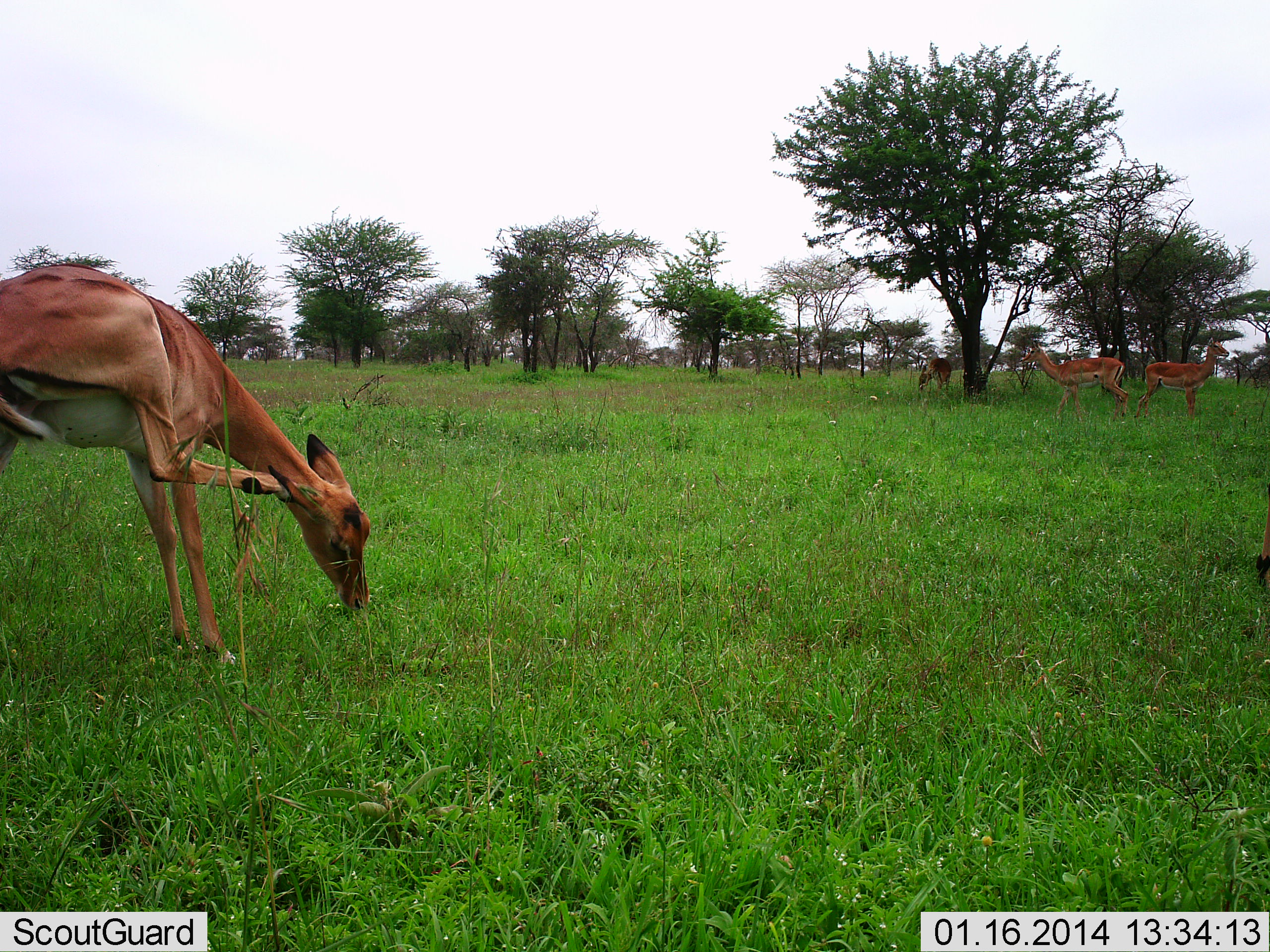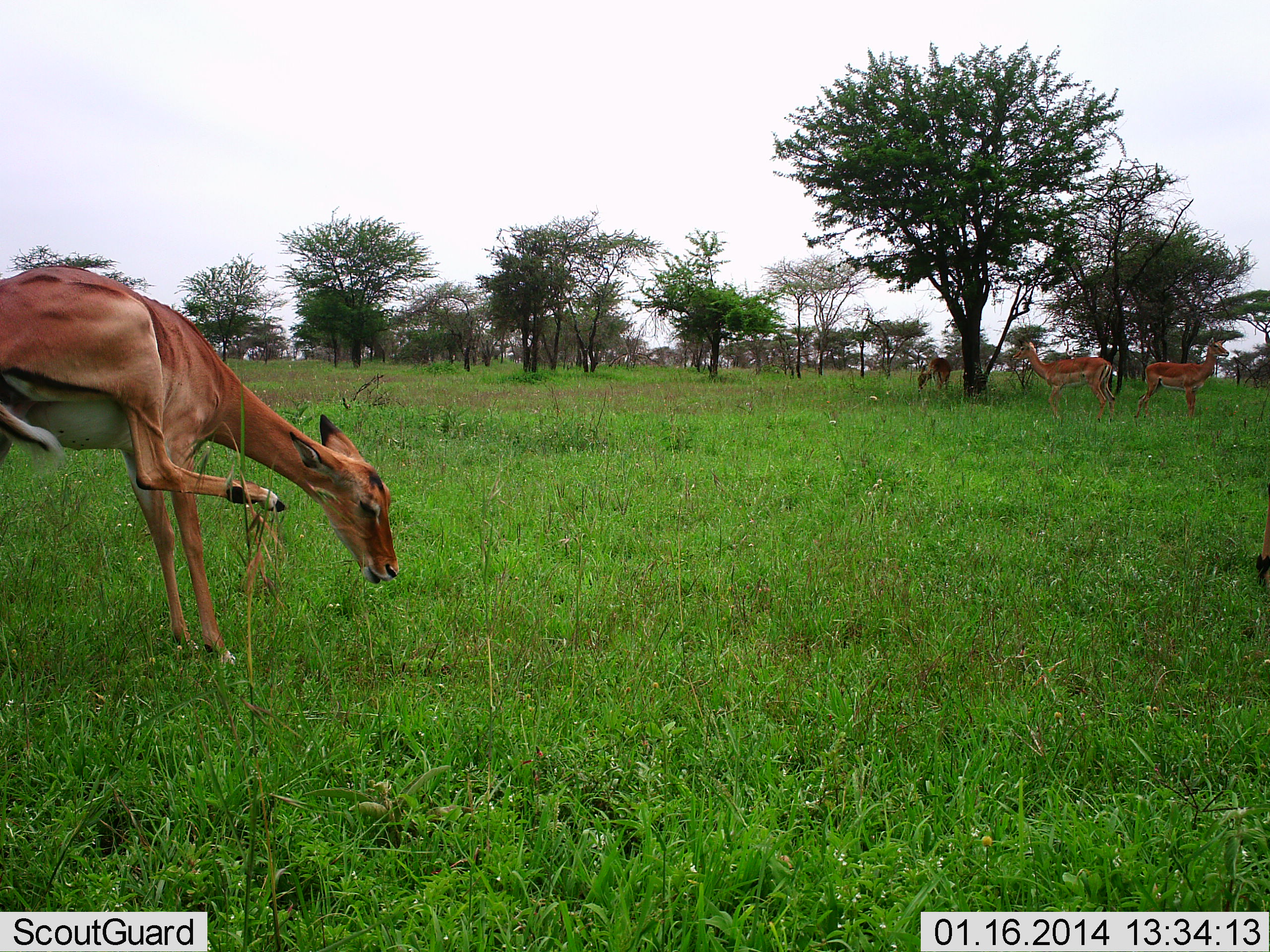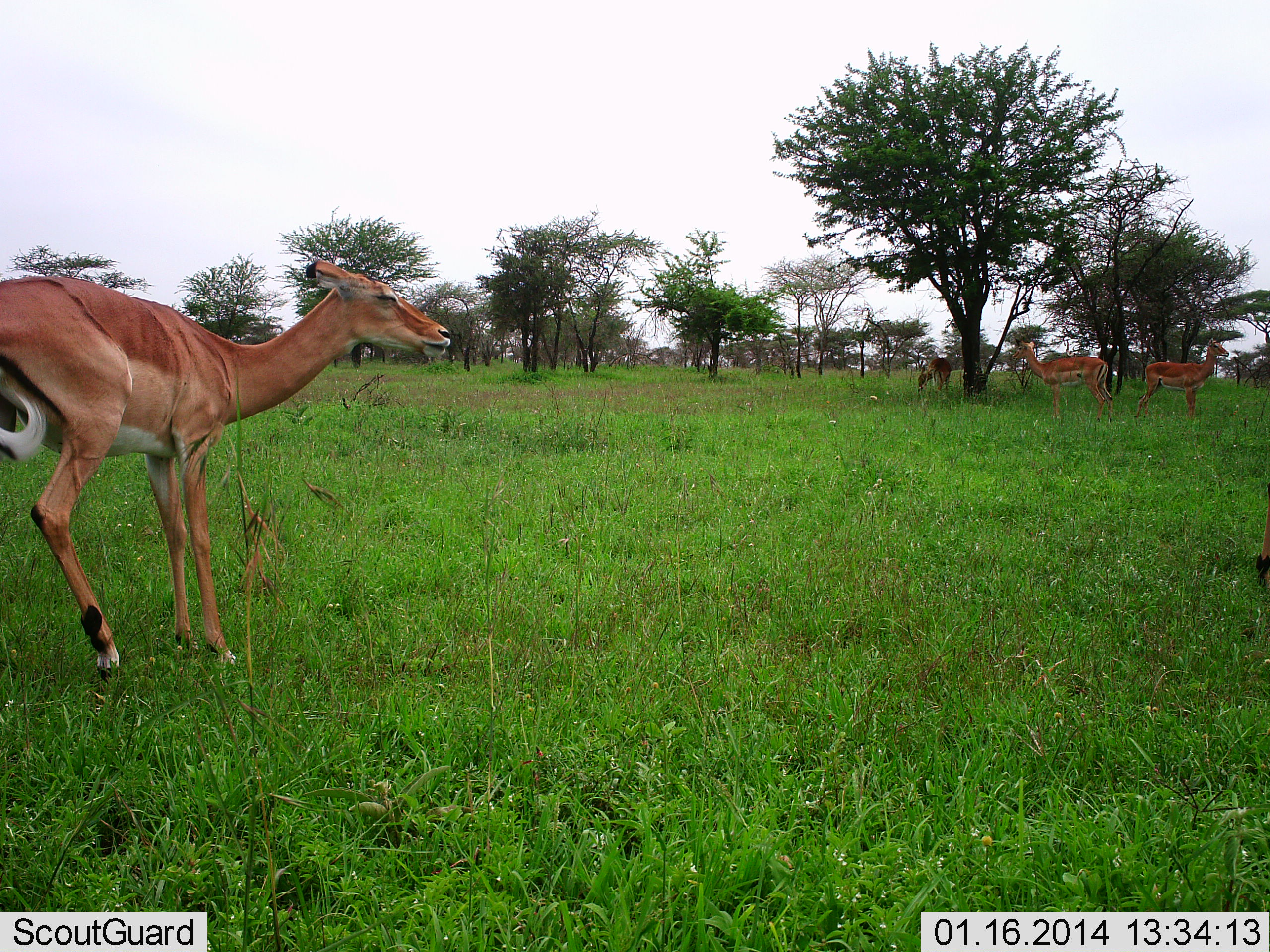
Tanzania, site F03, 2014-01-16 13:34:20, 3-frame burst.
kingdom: Animalia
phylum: Chordata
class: Mammalia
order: Artiodactyla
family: Bovidae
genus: Aepyceros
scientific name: Aepyceros melampus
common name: impala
Impala (Aepyceros melampus), count 4. Behavior (volunteer vote fractions): standing 100%, resting 0%, moving 20%, interacting 0%. Young present (vote fraction): 10%. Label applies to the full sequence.